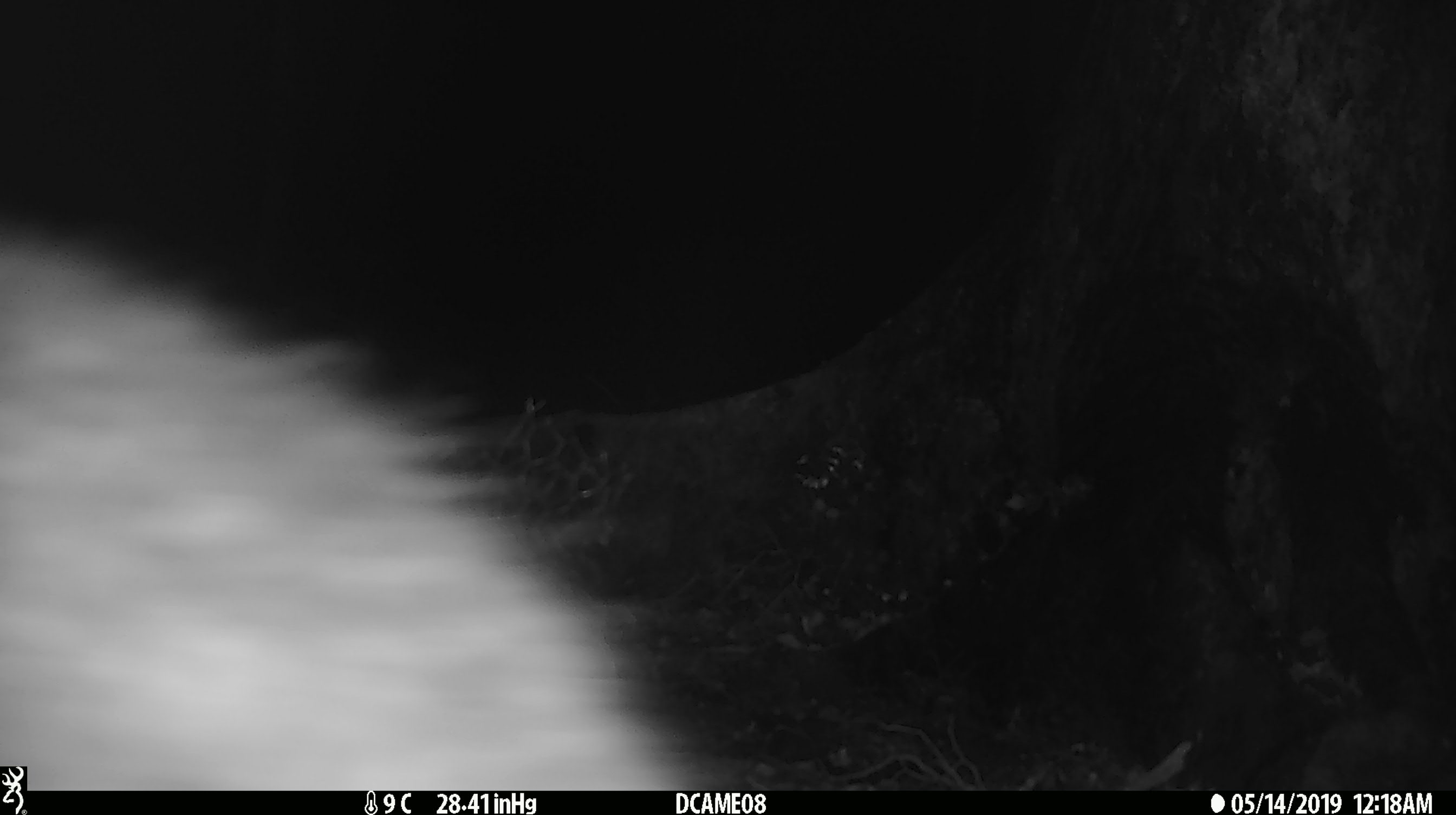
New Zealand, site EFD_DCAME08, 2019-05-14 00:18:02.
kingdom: Animalia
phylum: Chordata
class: Mammalia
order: Diprotodontia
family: Phalangeridae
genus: Trichosurus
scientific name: Trichosurus vulpecula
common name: common brushtail possum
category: possum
Possum (common brushtail possum) (Trichosurus vulpecula).